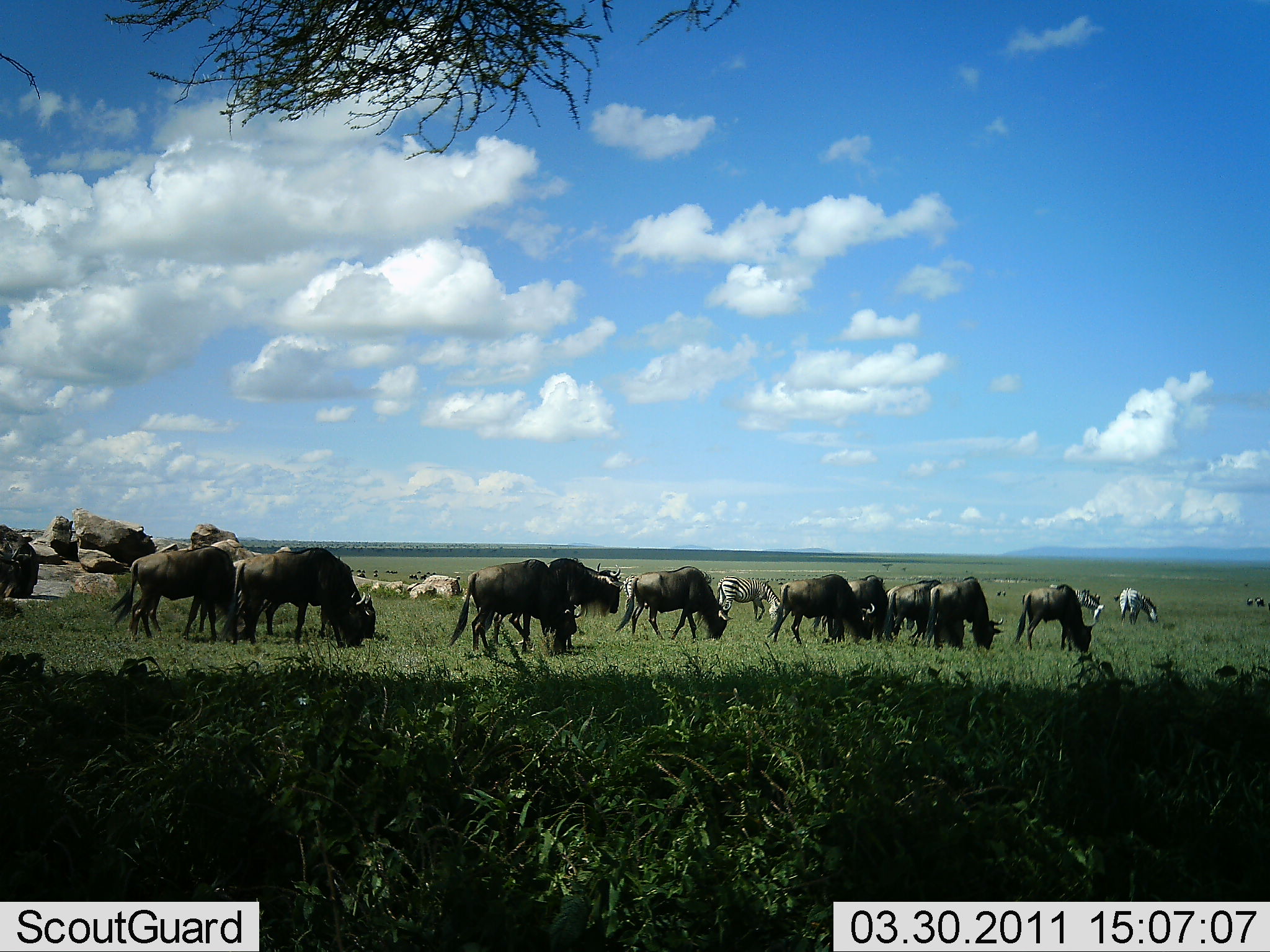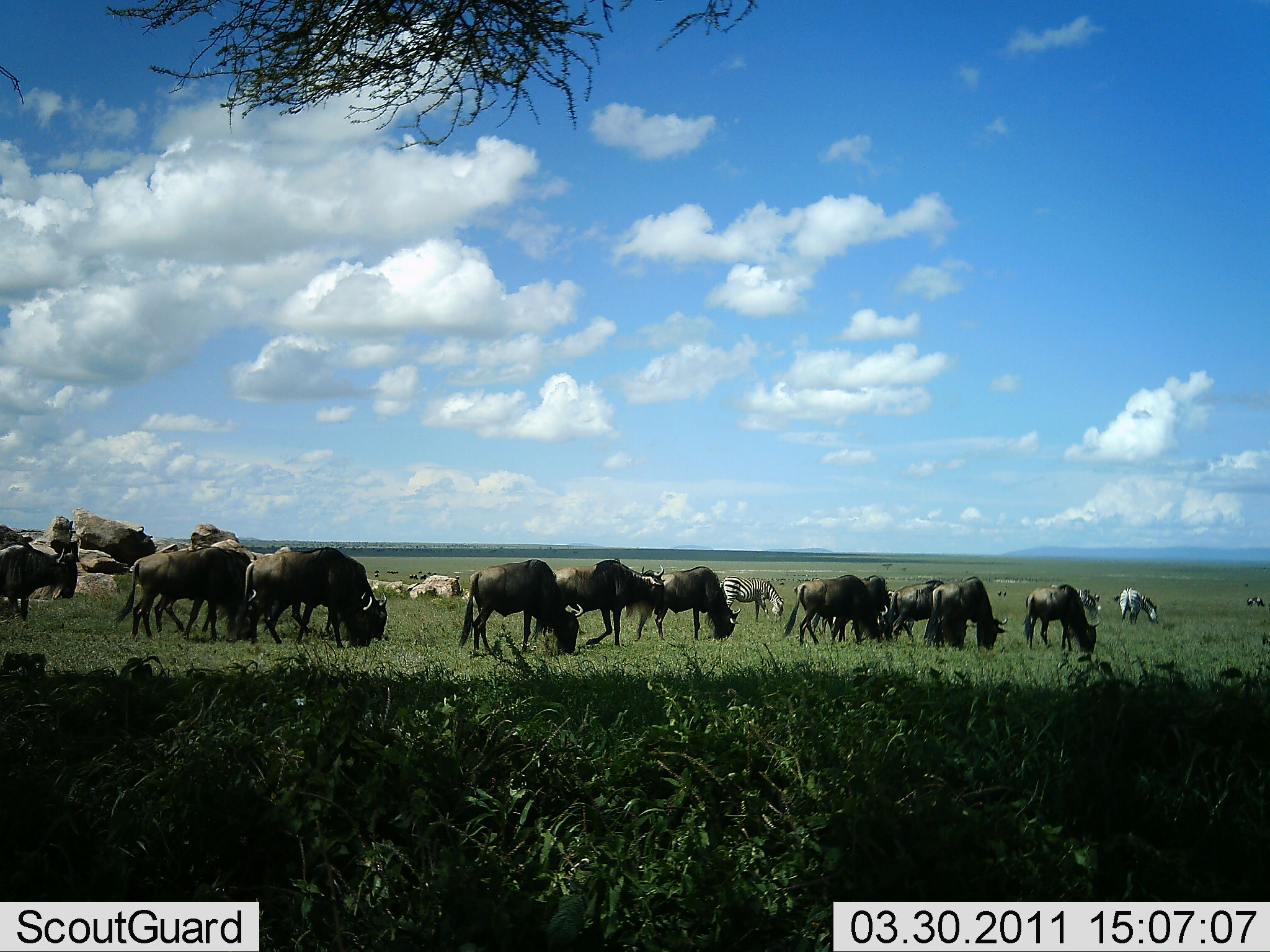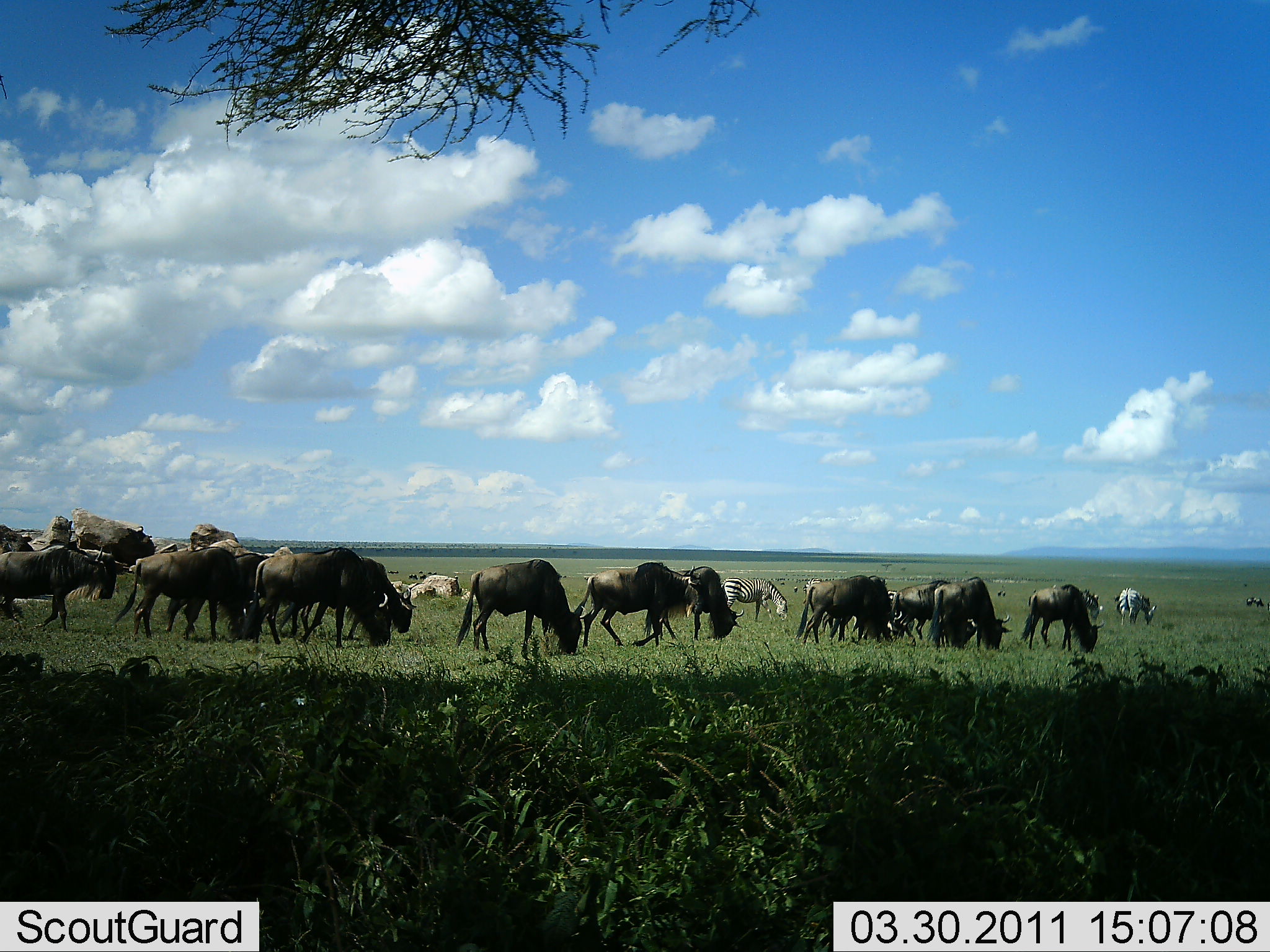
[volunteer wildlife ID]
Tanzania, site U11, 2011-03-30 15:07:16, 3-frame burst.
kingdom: Animalia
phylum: Chordata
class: Mammalia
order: Artiodactyla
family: Bovidae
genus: Connochaetes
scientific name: Connochaetes taurinus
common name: blue wildebeest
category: wildebeest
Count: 11-50.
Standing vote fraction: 23%.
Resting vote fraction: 0%.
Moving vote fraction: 38%.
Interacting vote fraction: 0%.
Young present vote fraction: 0%.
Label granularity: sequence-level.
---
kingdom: Animalia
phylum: Chordata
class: Mammalia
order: Perissodactyla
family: Equidae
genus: Equus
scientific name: Equus quagga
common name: plains zebra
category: zebra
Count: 3.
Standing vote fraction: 18%.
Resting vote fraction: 0%.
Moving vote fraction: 18%.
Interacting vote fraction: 0%.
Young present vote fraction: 0%.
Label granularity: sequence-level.